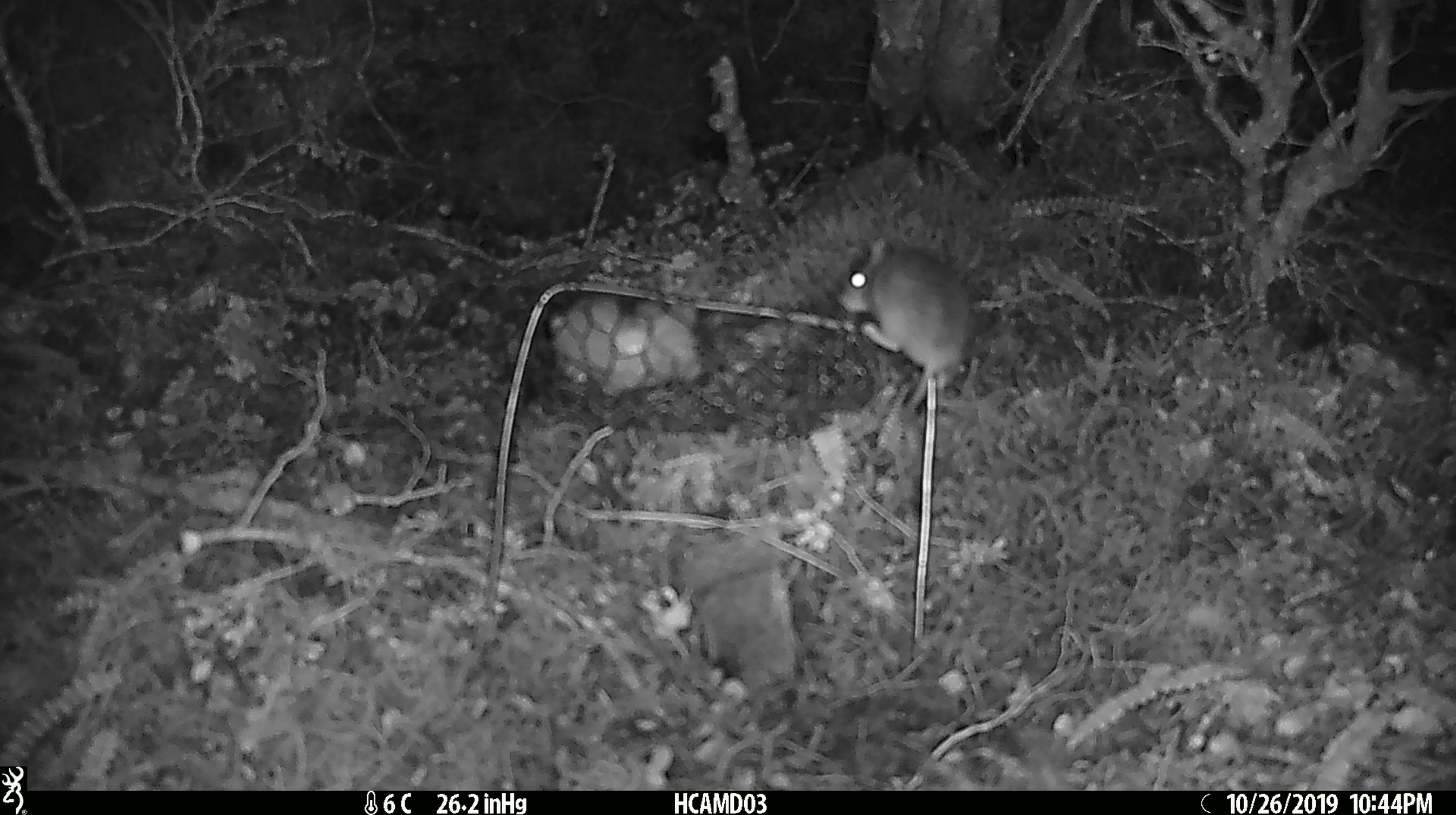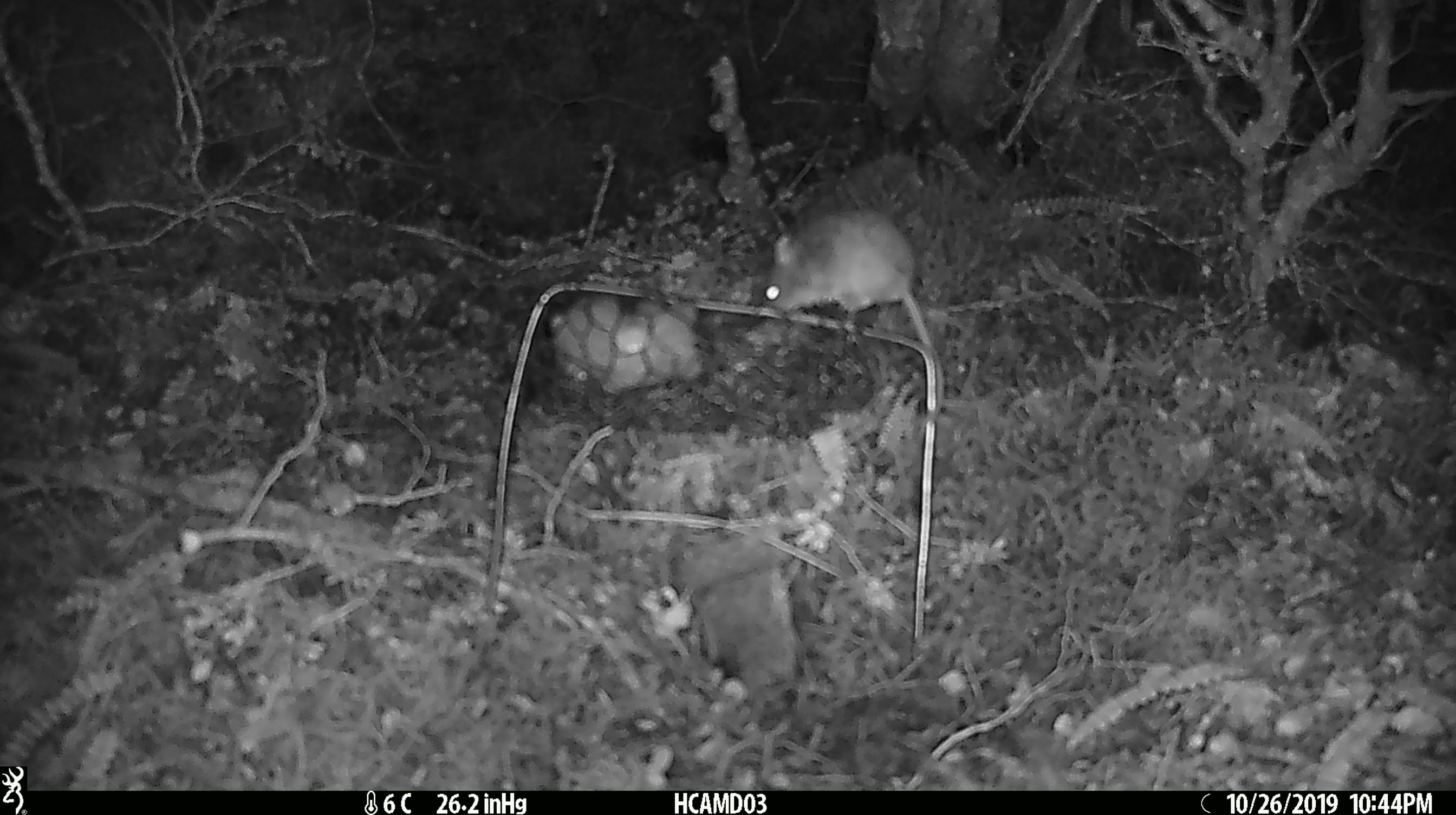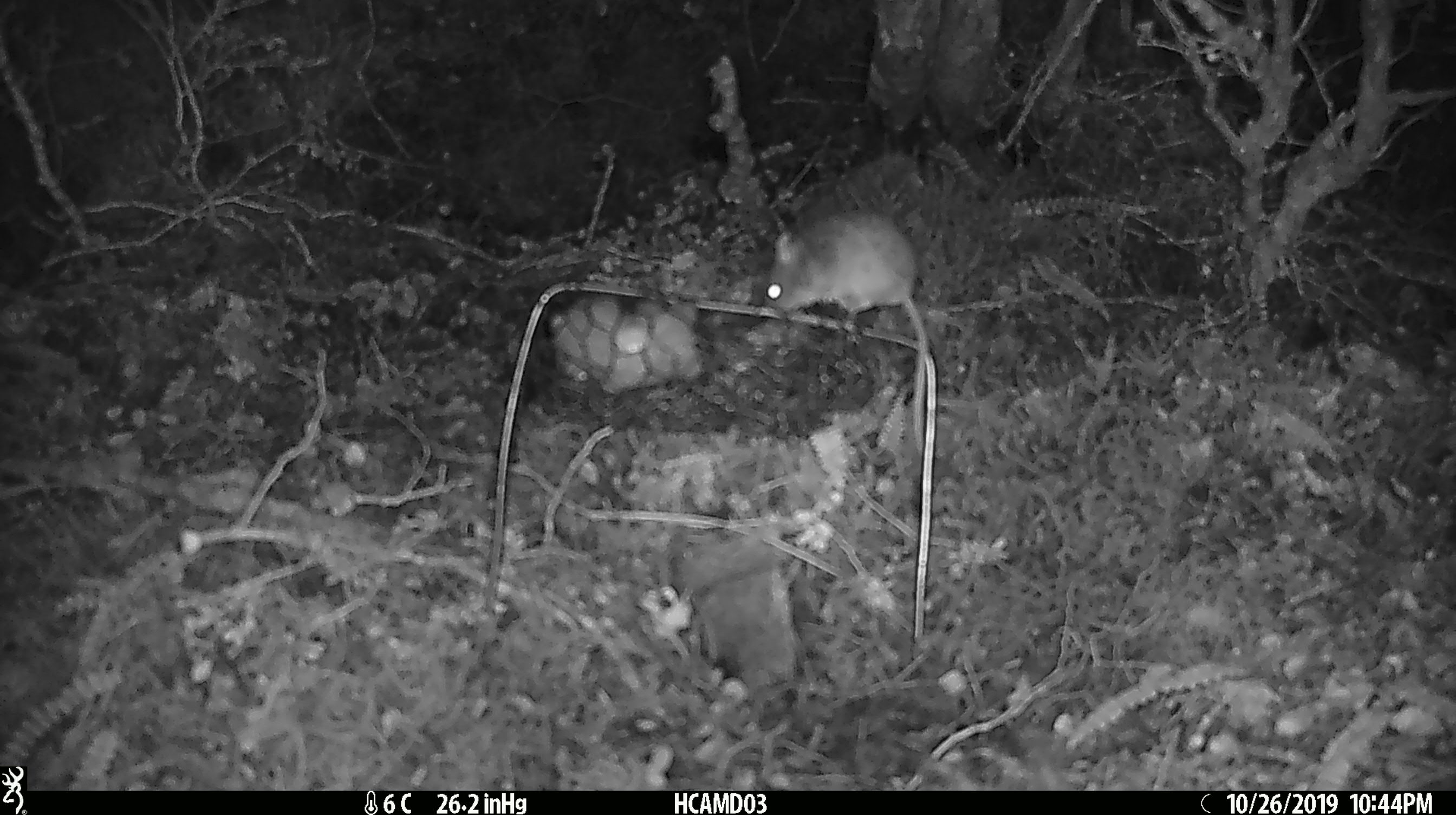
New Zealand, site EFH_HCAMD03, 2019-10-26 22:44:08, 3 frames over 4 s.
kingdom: Animalia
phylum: Chordata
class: Mammalia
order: Rodentia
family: Muridae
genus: Mus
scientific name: Mus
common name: mouse